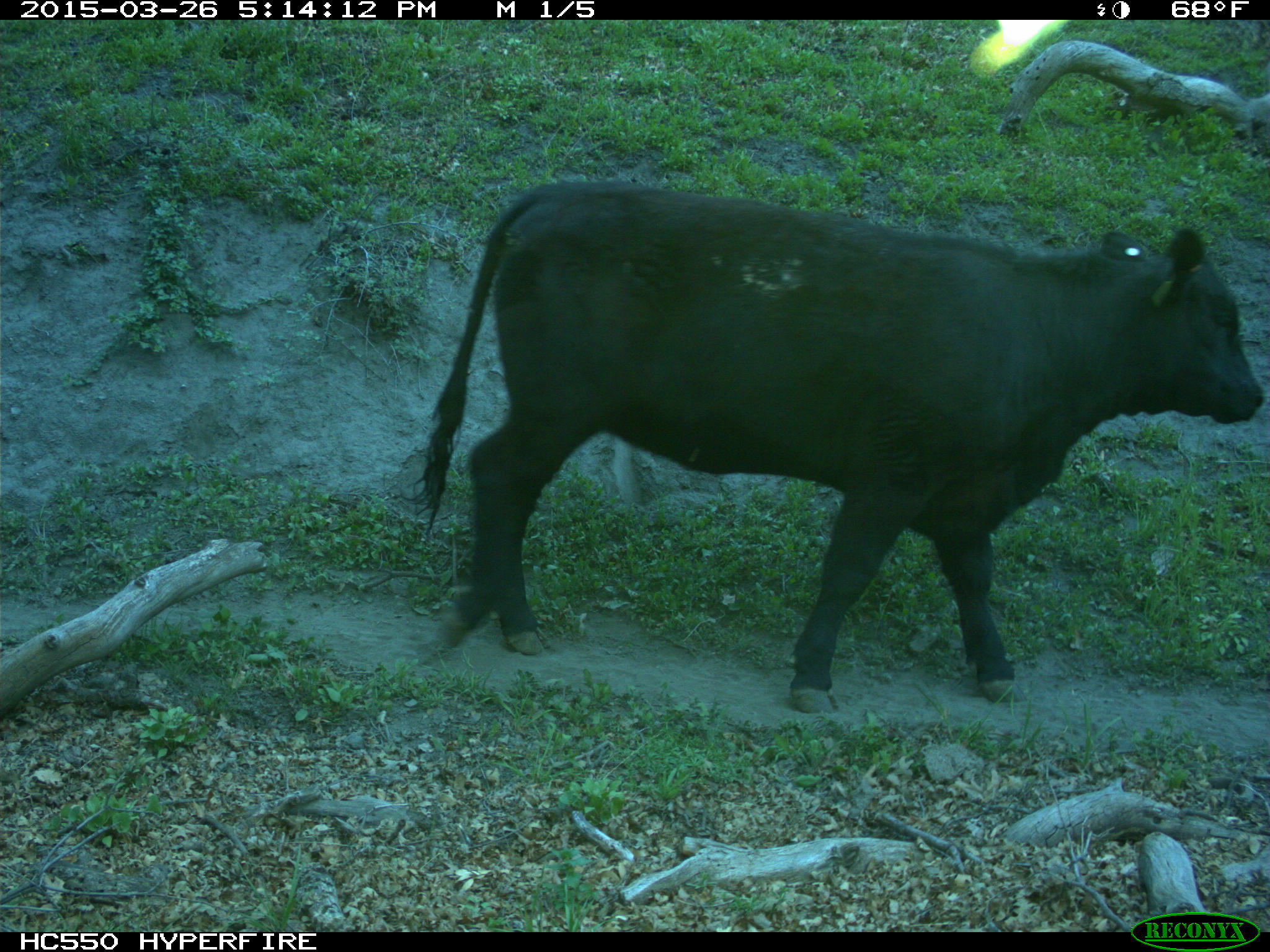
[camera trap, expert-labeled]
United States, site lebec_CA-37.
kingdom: Animalia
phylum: Chordata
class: Mammalia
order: Artiodactyla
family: Bovidae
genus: Bos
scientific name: Bos taurus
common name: domestic cow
Bos taurus (domestic cow).